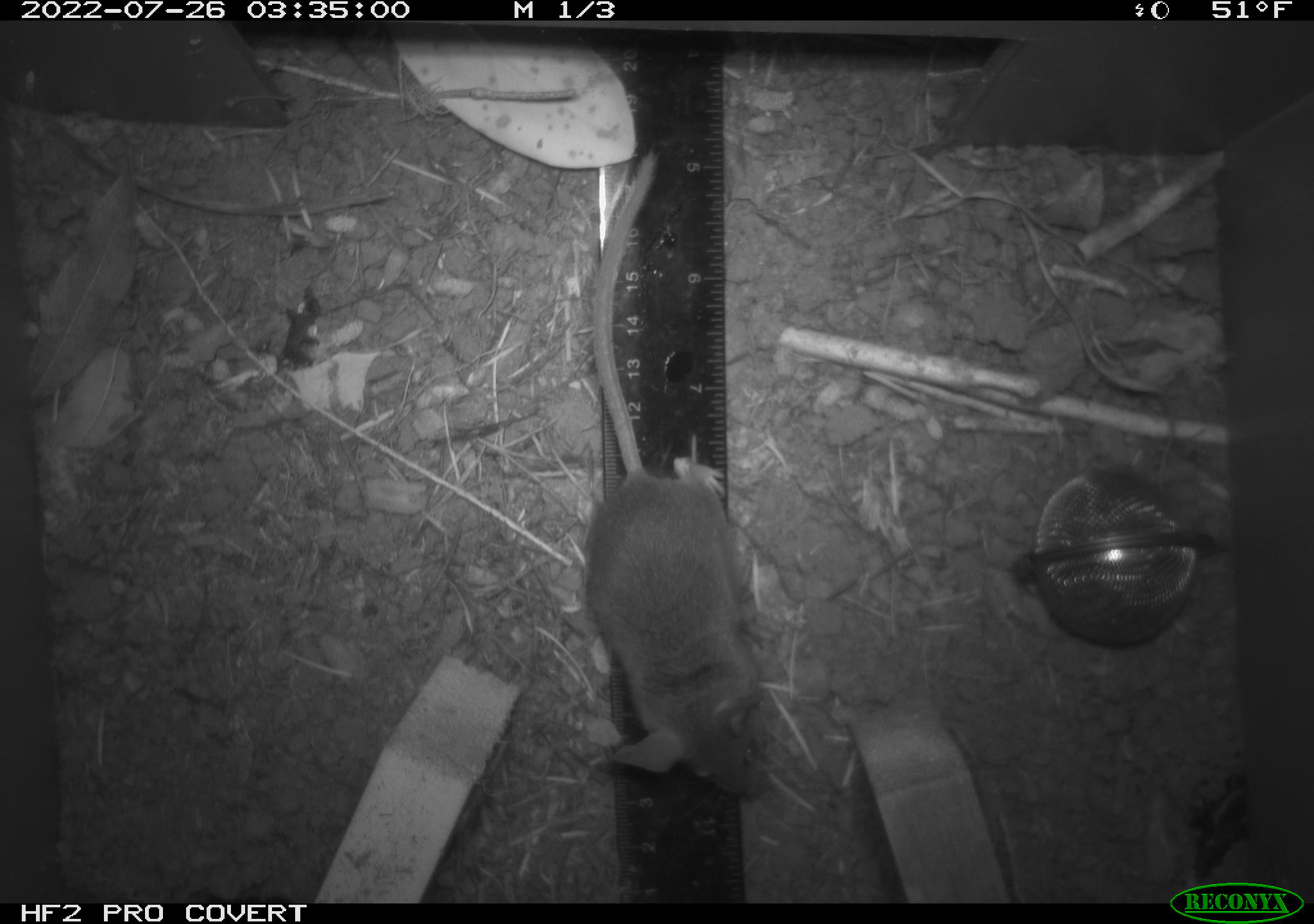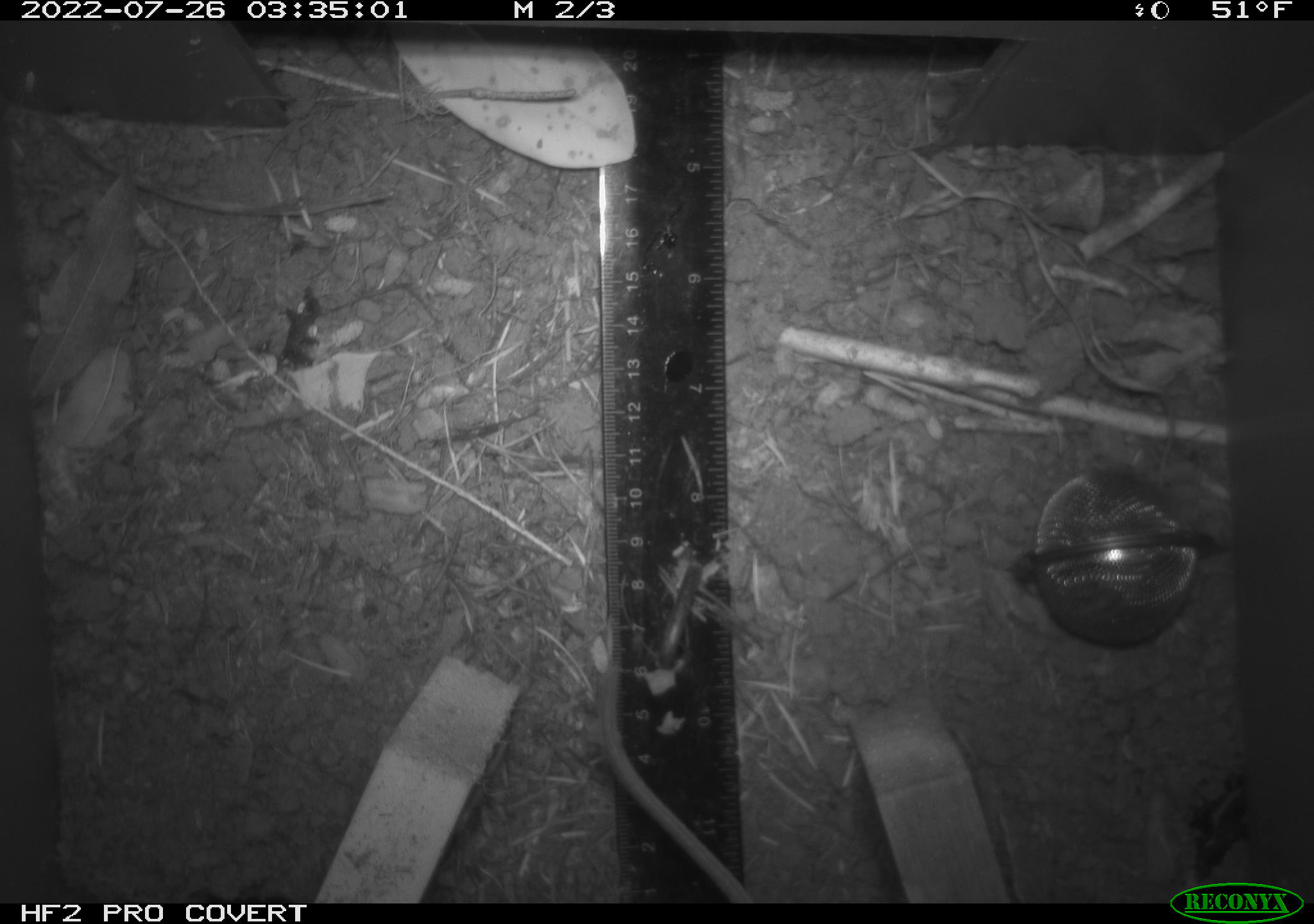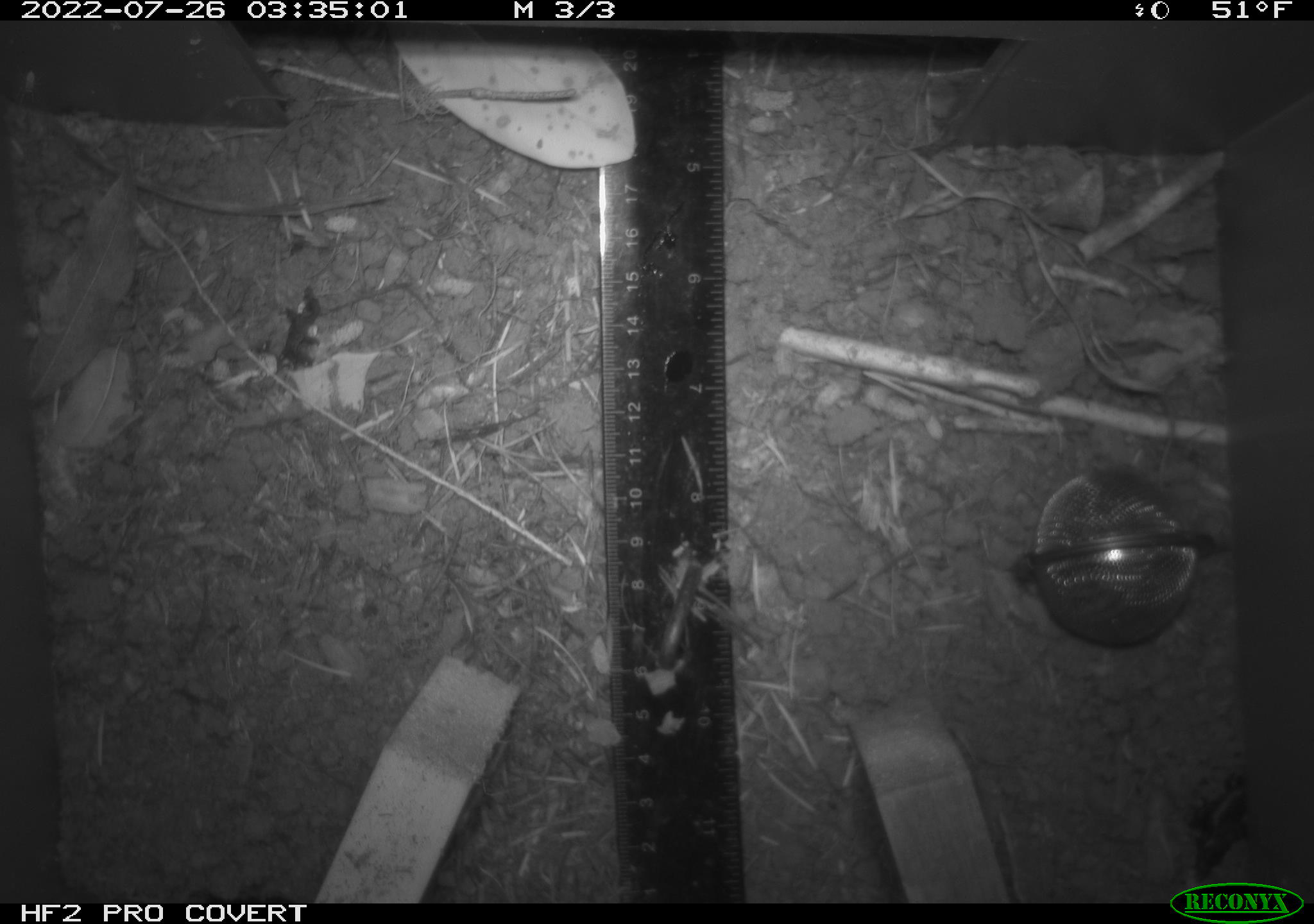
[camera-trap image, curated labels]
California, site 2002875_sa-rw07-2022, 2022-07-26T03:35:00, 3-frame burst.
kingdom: Animalia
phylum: Chordata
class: Mammalia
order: Rodentia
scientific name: Rodentia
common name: mouse species